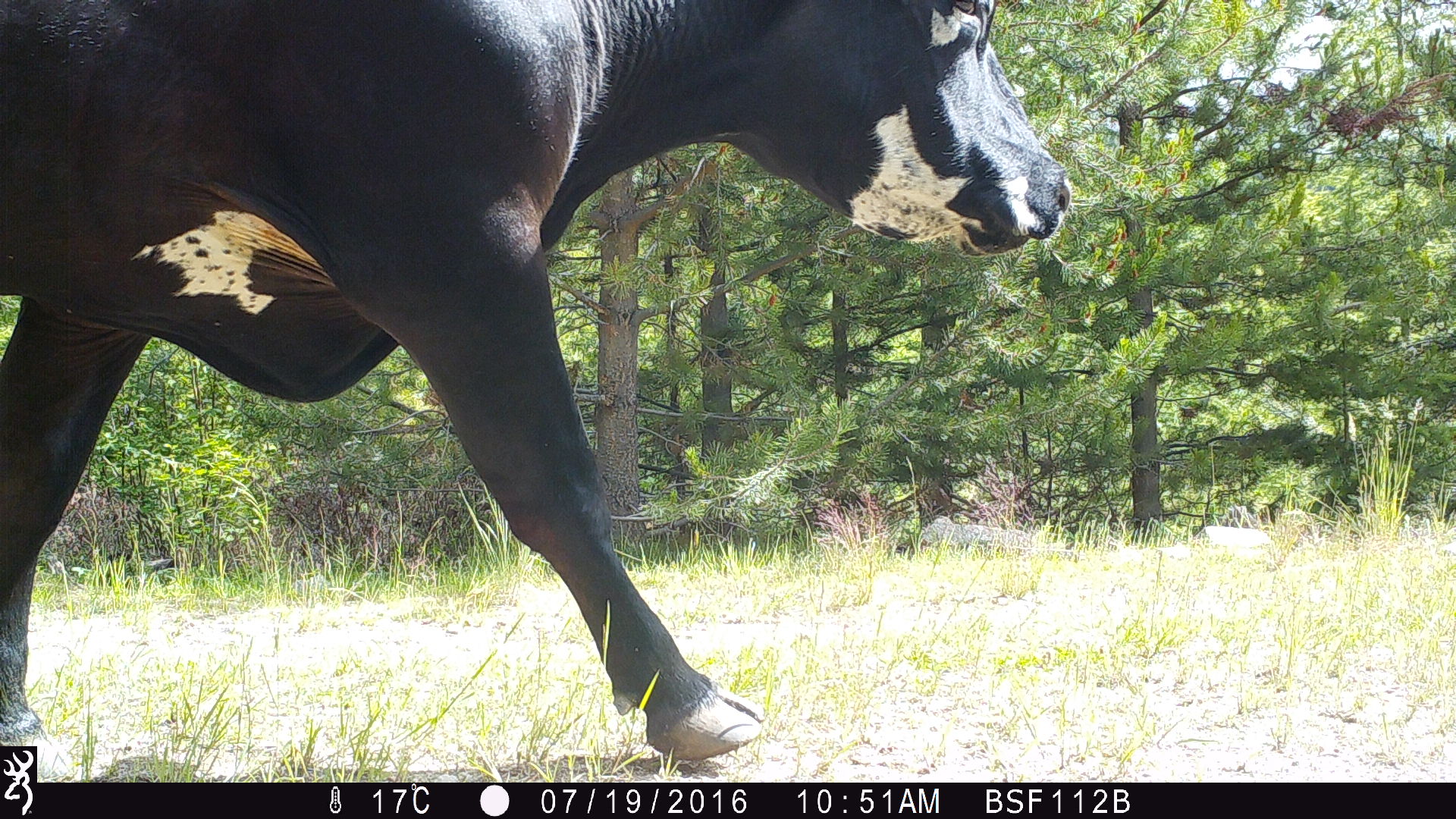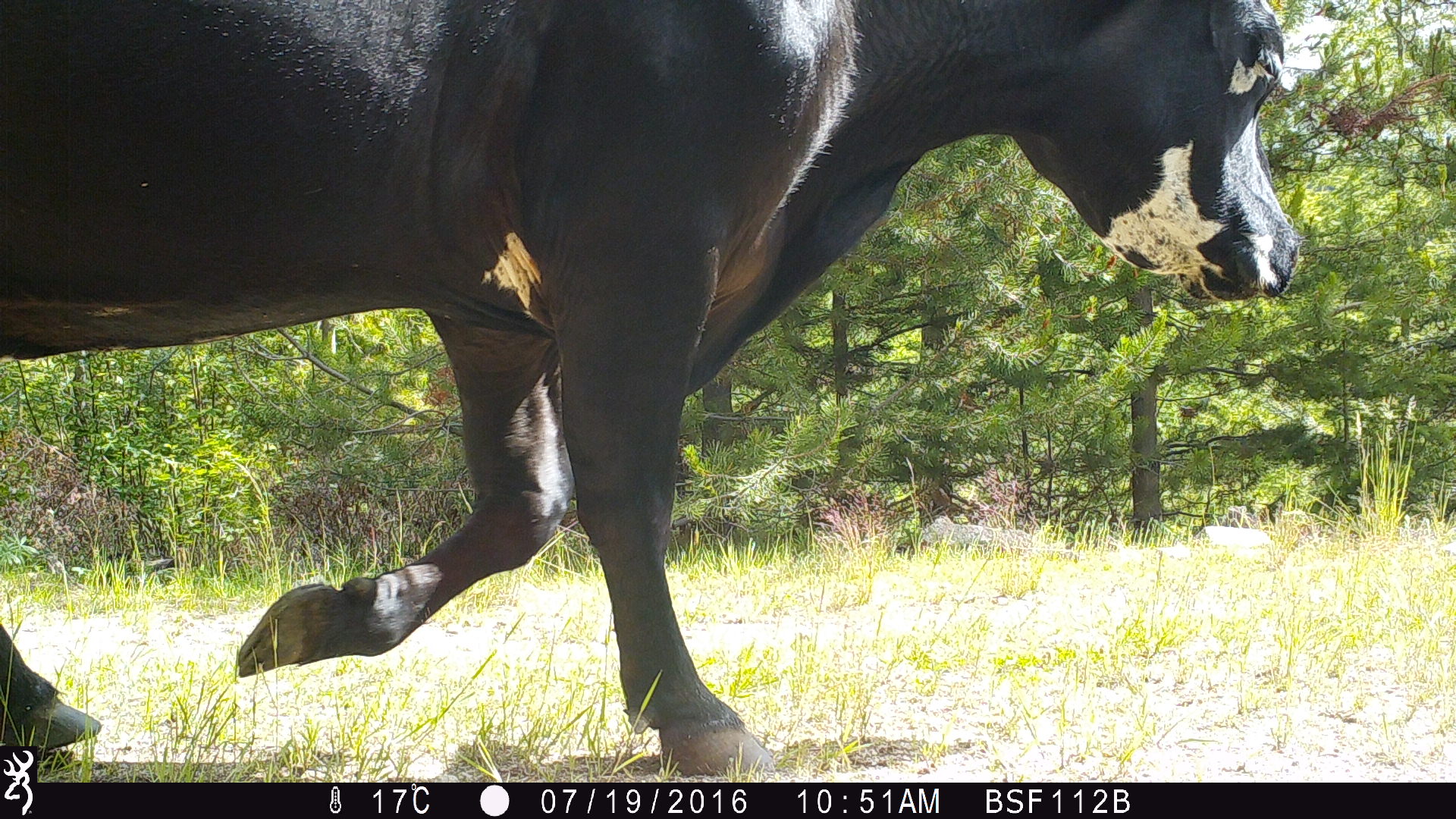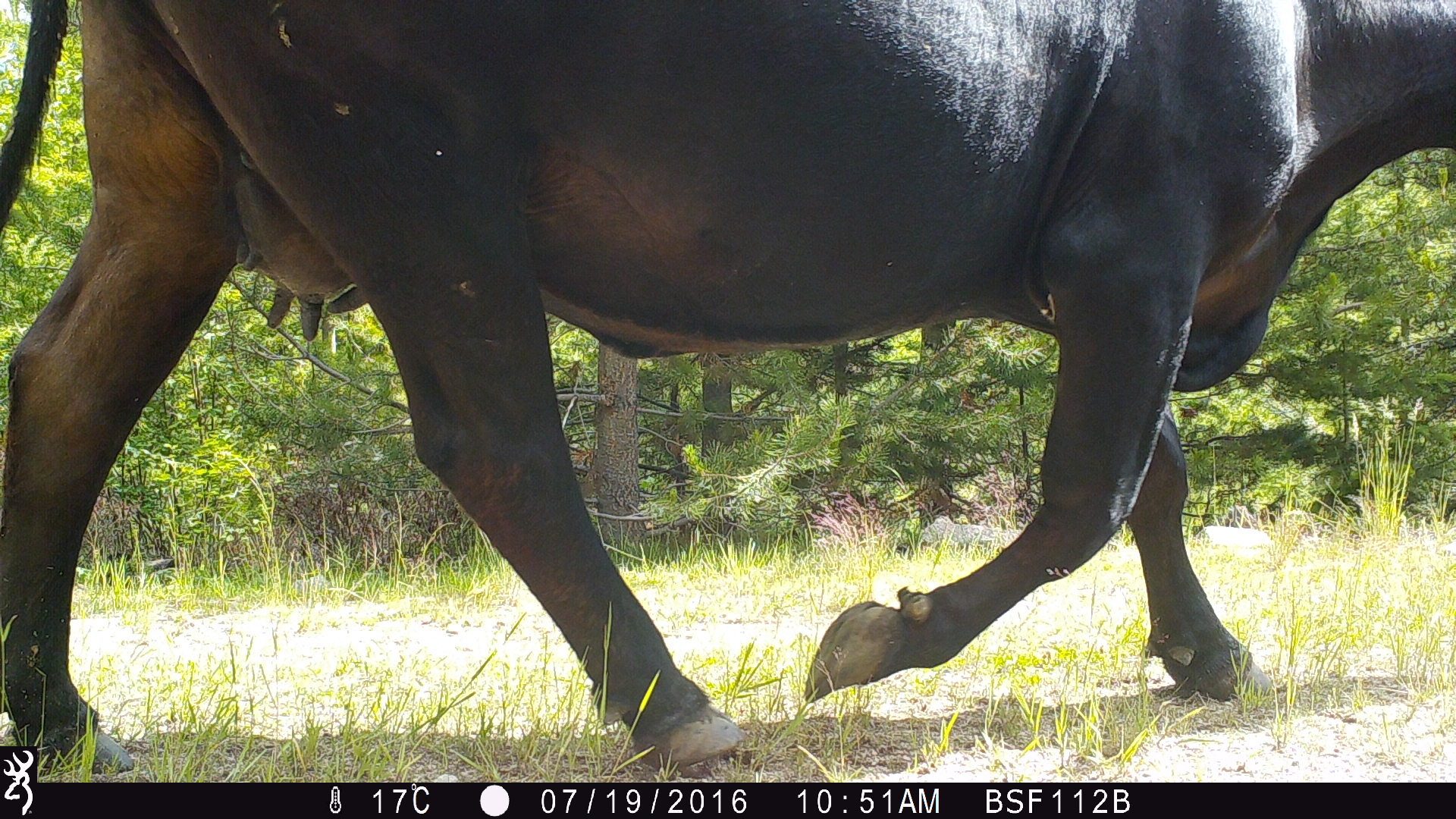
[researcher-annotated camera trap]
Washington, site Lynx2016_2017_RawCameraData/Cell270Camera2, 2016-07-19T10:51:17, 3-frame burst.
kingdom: Animalia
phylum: Chordata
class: Mammalia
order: Artiodactyla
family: Bovidae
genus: Bos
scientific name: Bos taurus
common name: domestic cattle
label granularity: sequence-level